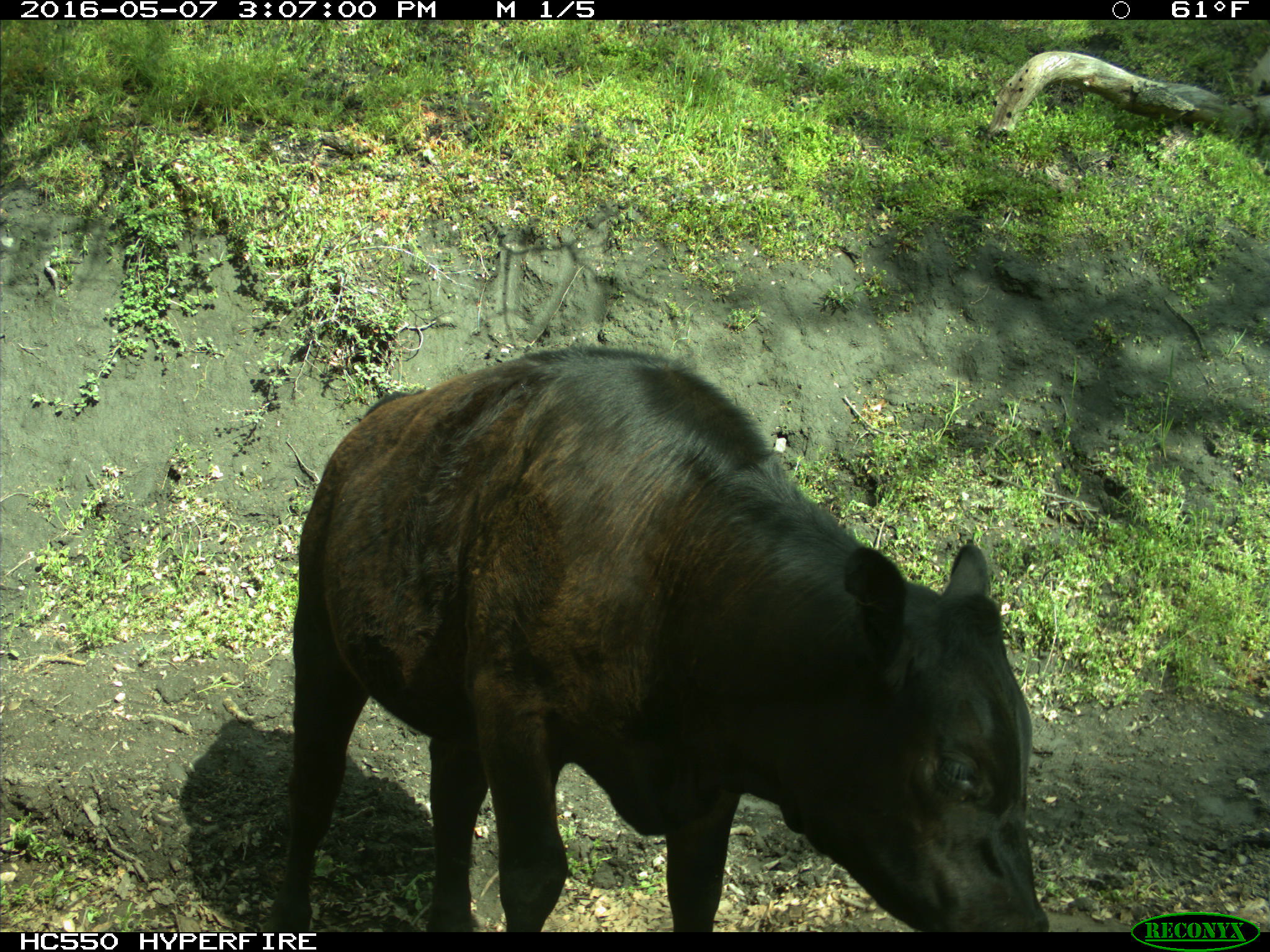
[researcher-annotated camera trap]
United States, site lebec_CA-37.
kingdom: Animalia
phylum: Chordata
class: Mammalia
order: Artiodactyla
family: Bovidae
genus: Bos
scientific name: Bos taurus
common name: domestic cow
Bos taurus (domestic cow).